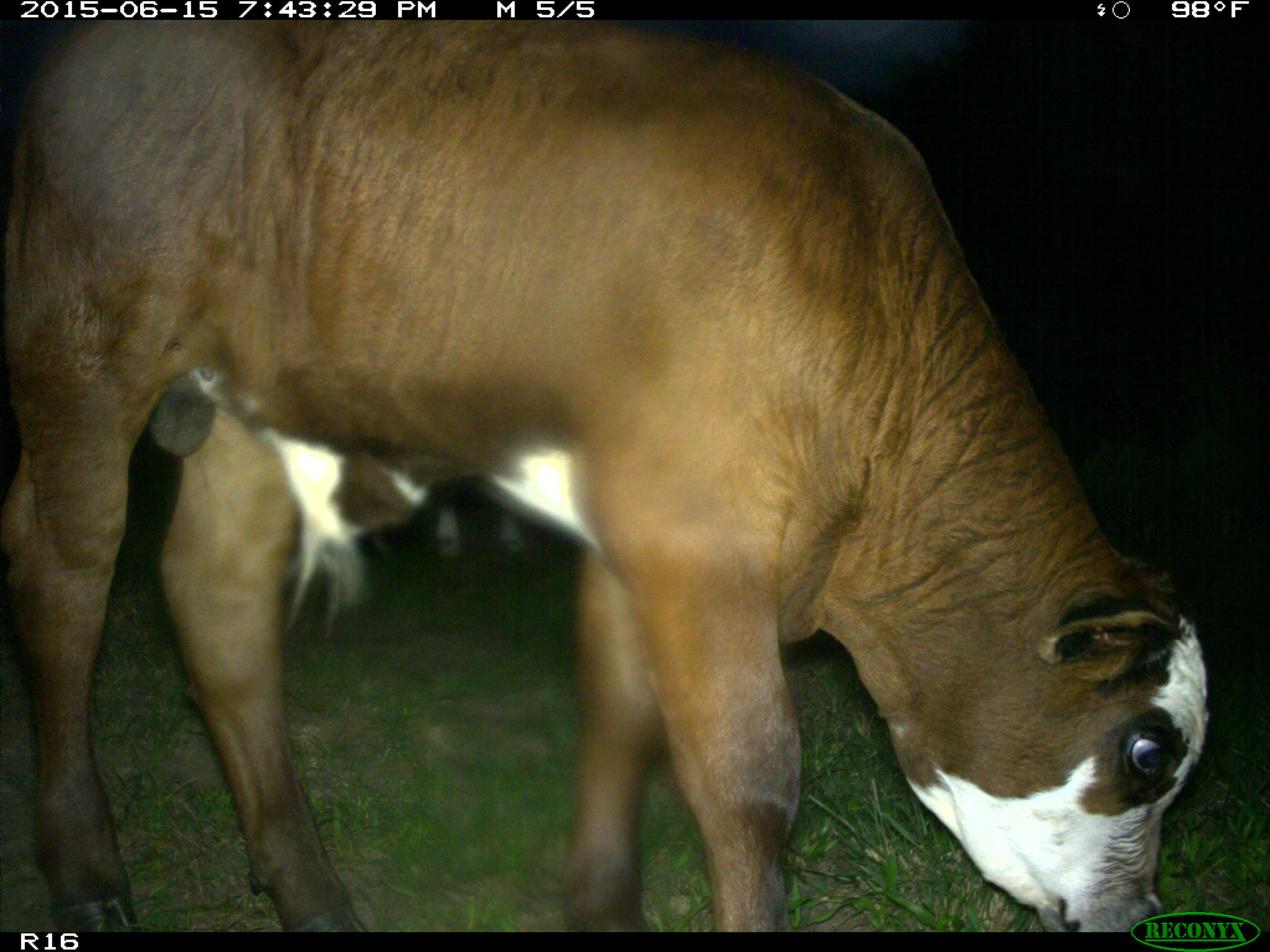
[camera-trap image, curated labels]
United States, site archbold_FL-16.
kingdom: Animalia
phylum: Chordata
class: Mammalia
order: Artiodactyla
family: Bovidae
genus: Bos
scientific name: Bos taurus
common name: domestic cow